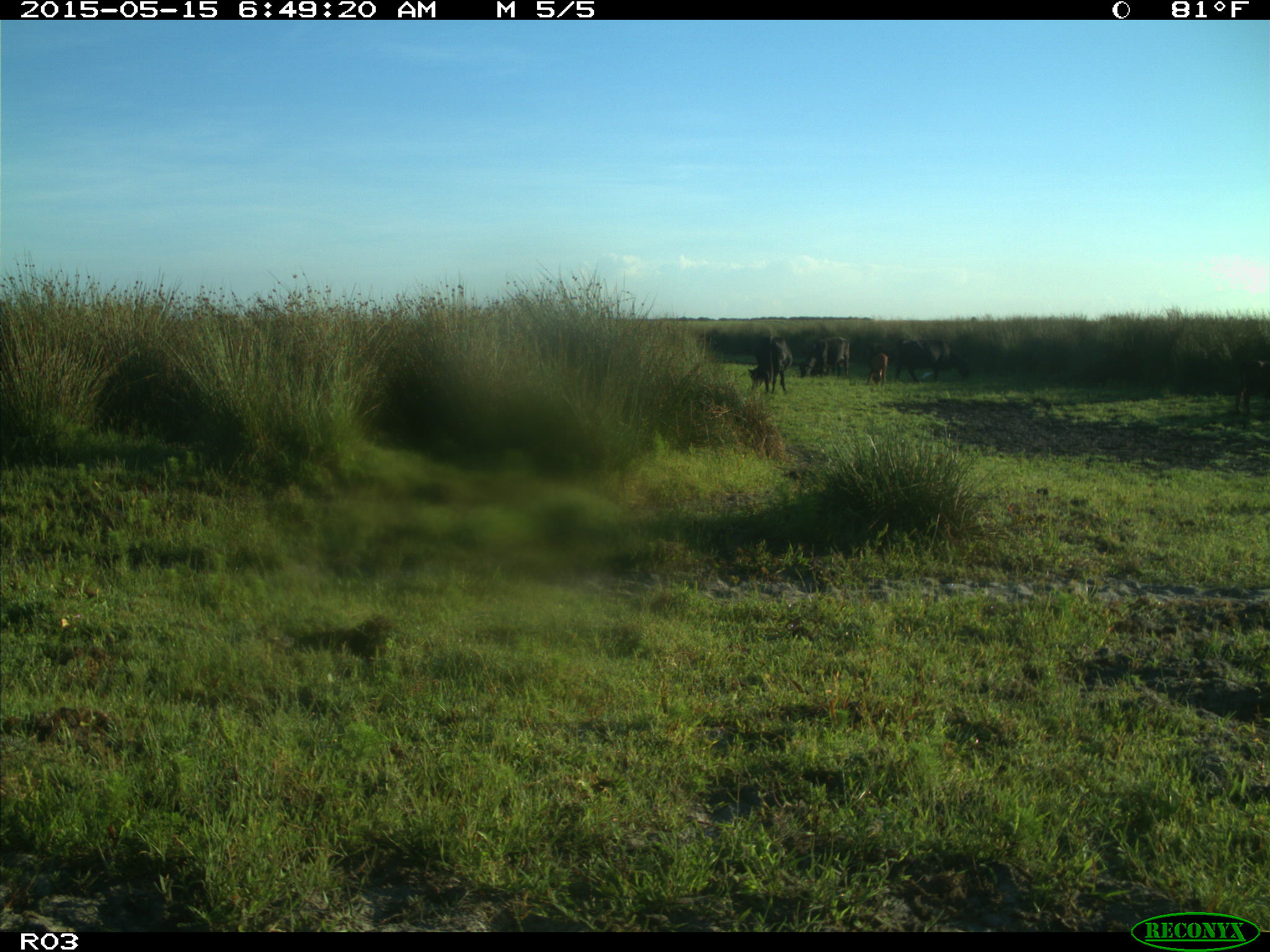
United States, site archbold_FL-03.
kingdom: Animalia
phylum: Chordata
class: Mammalia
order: Artiodactyla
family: Bovidae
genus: Bos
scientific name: Bos taurus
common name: domestic cow